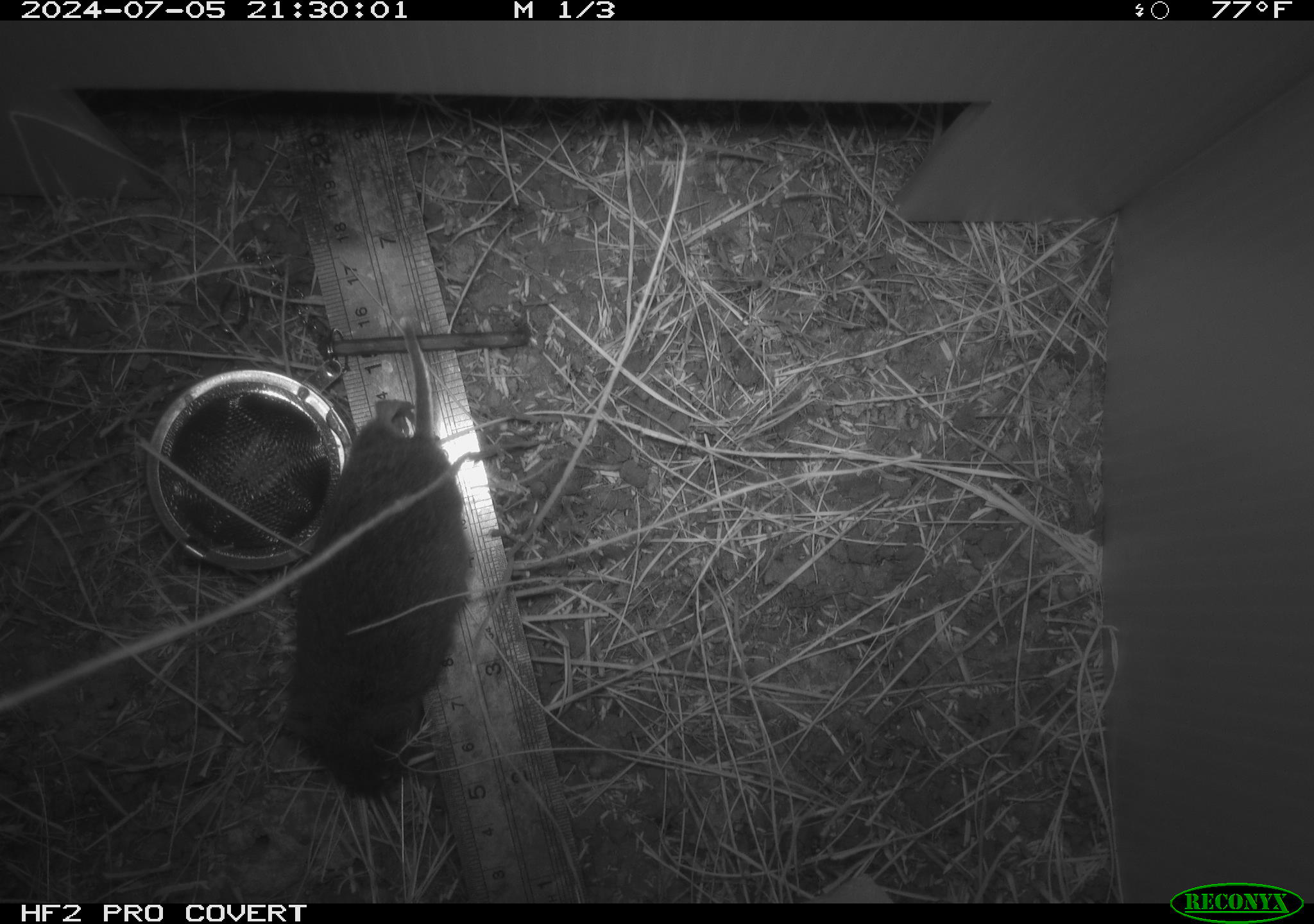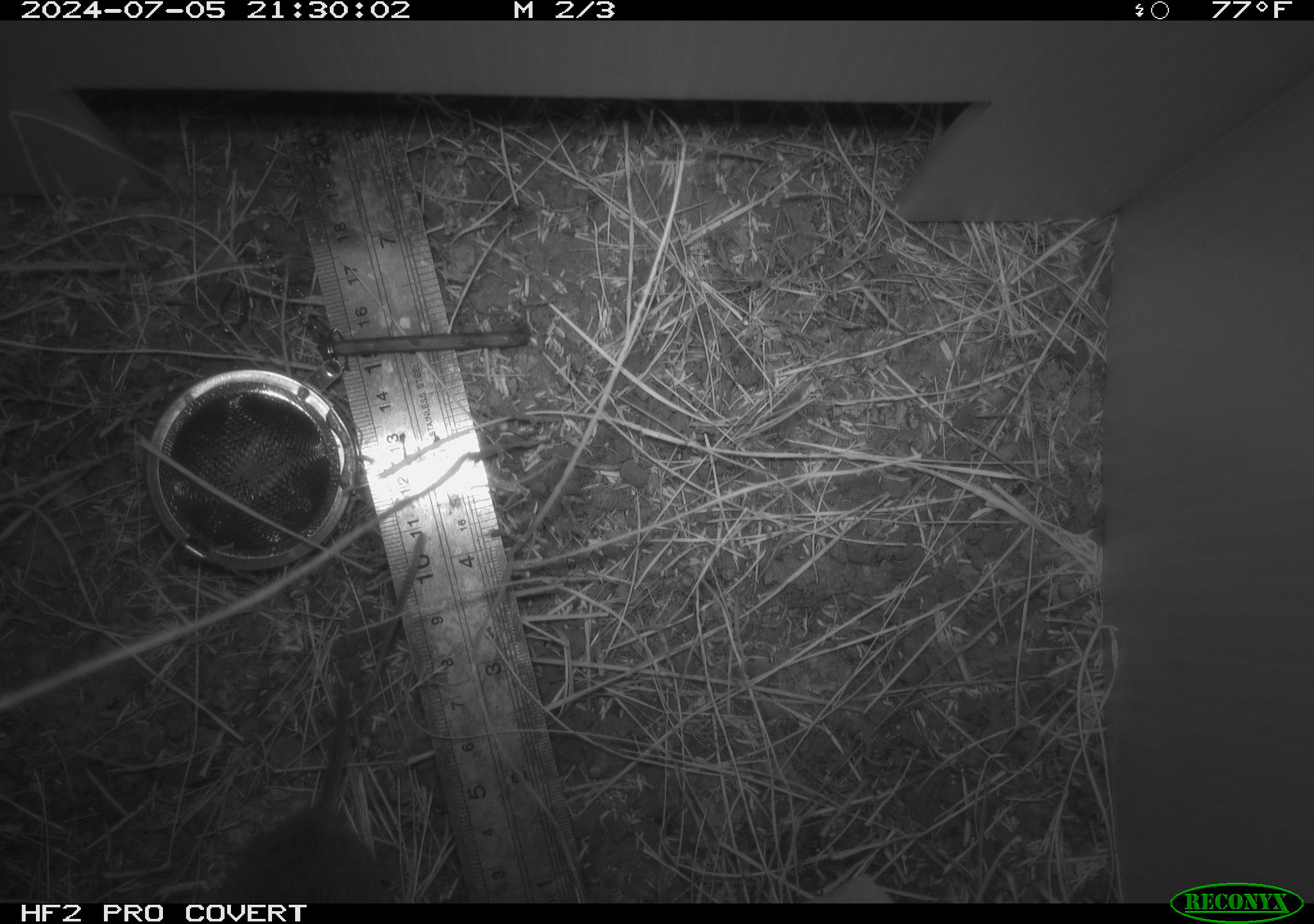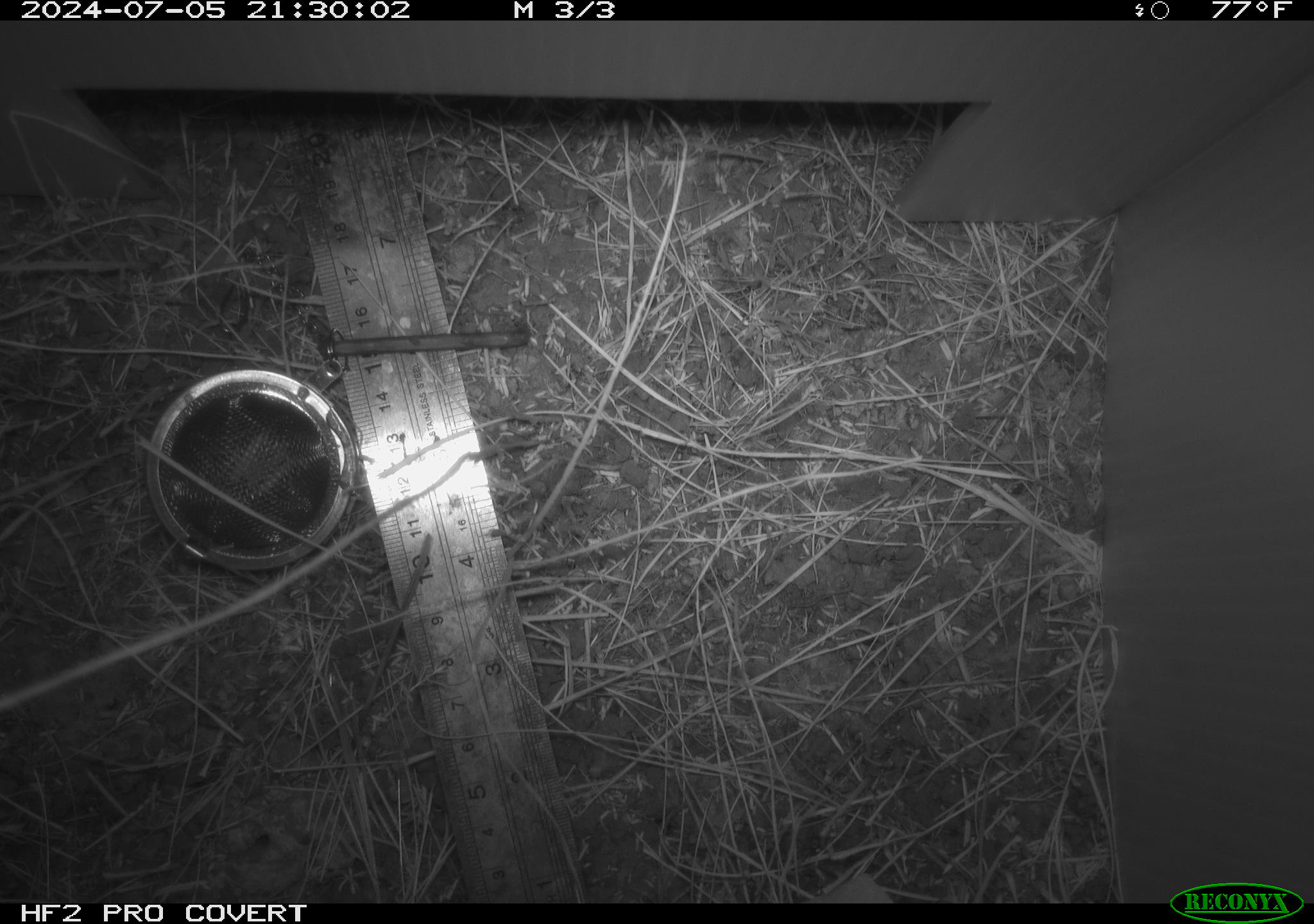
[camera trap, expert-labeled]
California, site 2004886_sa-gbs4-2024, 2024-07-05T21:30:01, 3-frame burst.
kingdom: Animalia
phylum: Chordata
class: Mammalia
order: Rodentia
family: Cricetidae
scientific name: Arvicolinae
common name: voles, lemmings, and muskrats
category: arvicolinae subfamily